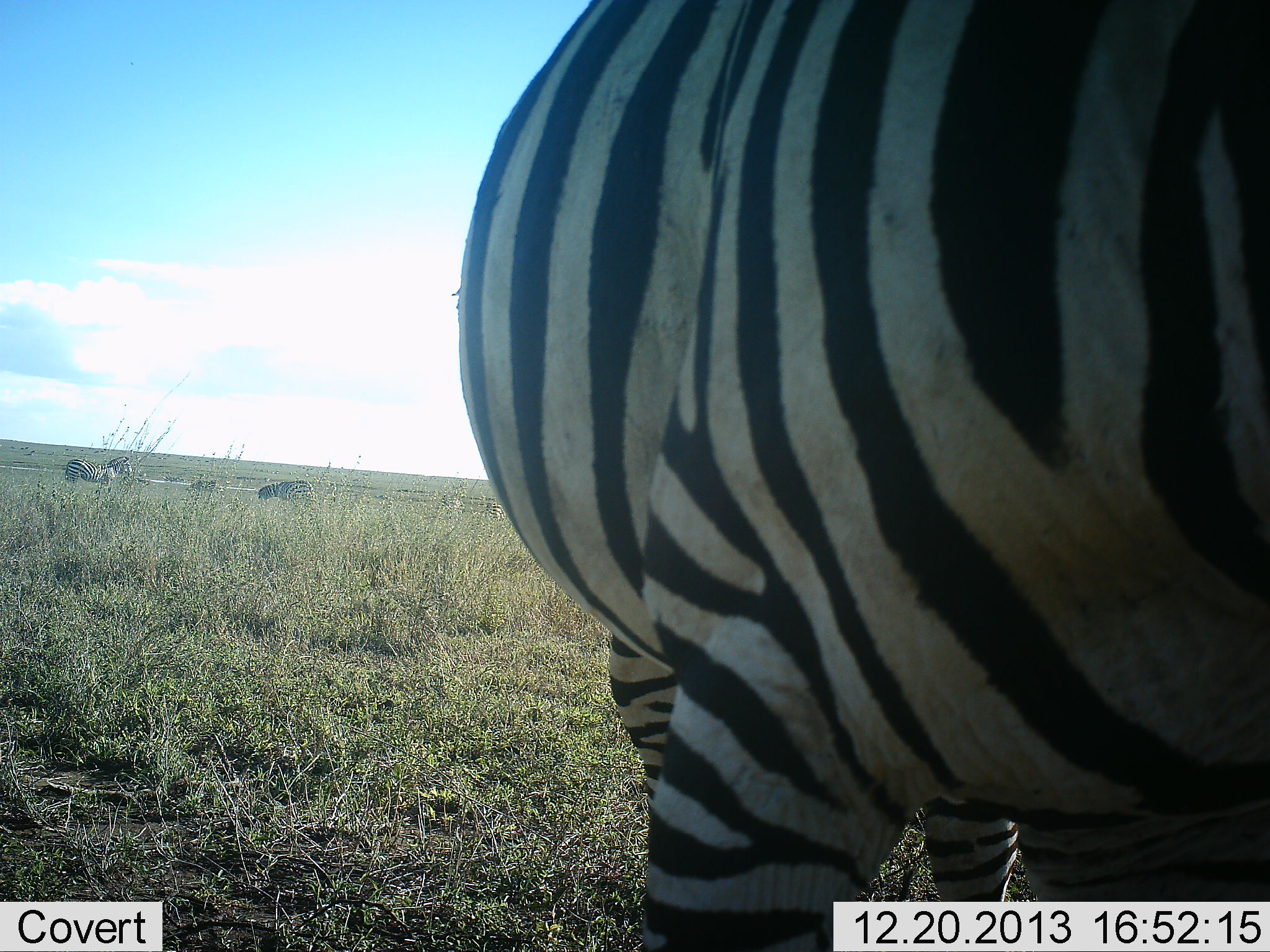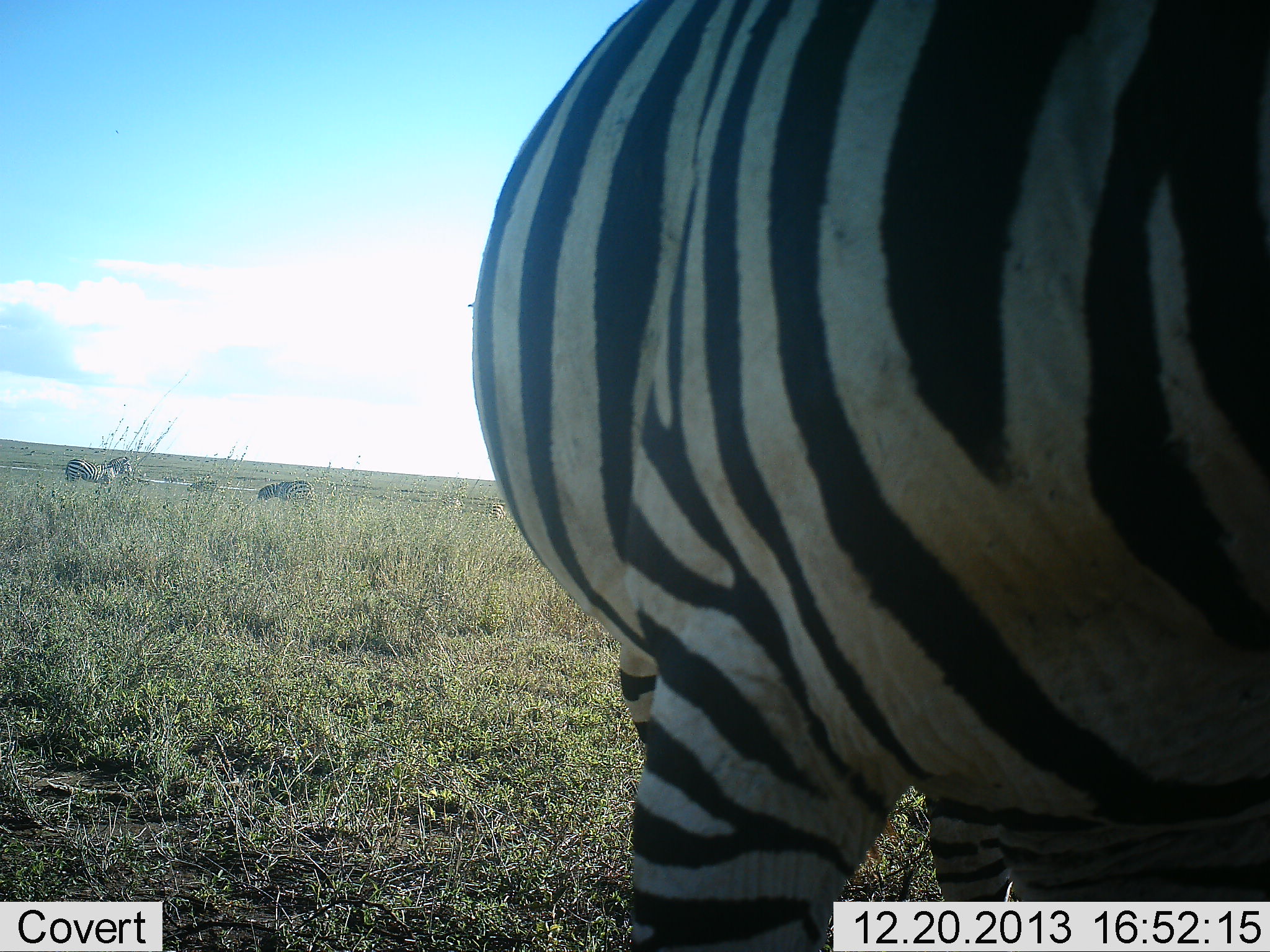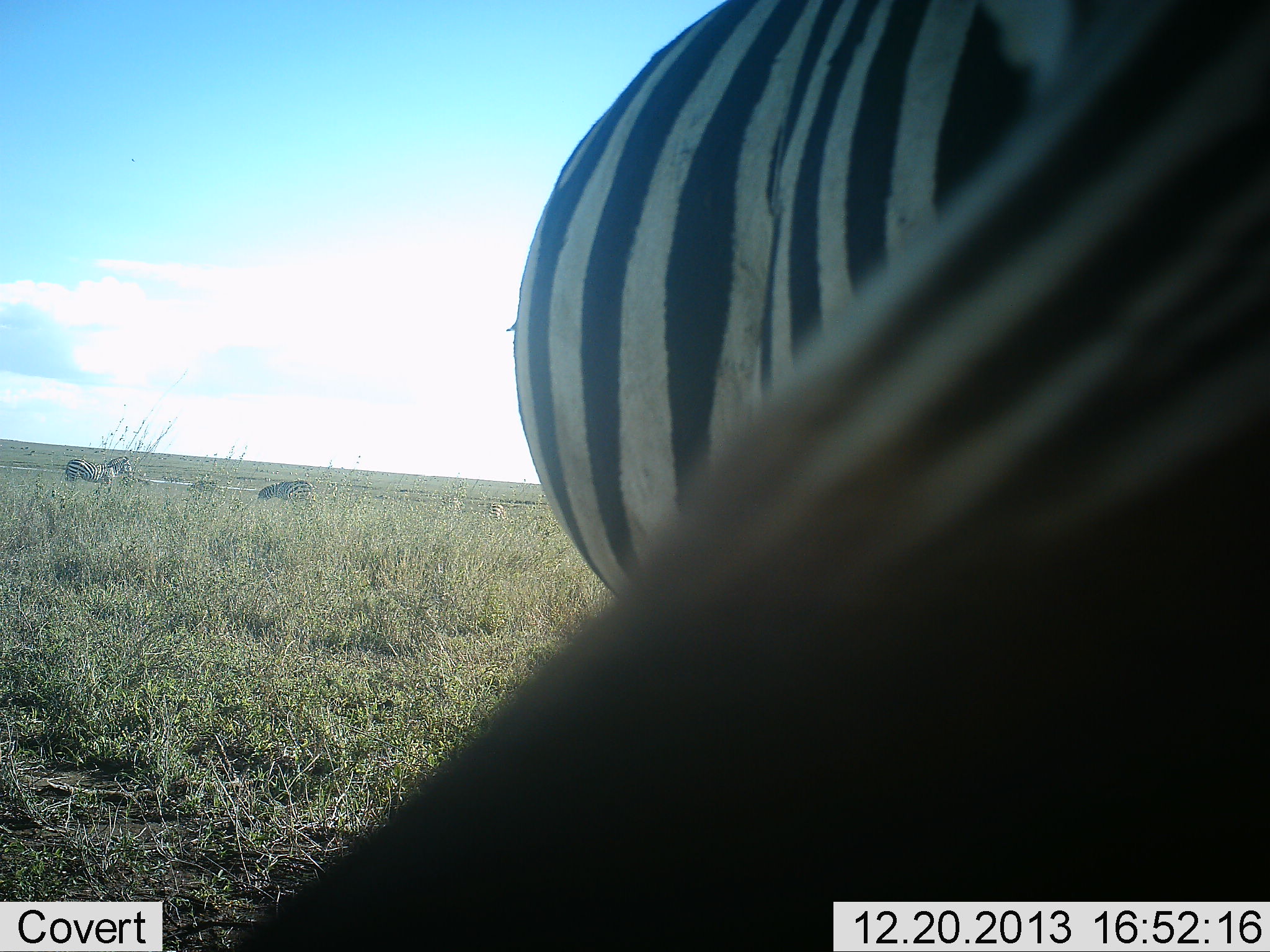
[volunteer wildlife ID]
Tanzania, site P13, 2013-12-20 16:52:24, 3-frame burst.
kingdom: Animalia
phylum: Chordata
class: Mammalia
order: Perissodactyla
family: Equidae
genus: Equus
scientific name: Equus quagga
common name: plains zebra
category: zebra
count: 1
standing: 74%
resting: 11%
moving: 13%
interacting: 6%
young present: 0%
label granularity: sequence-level